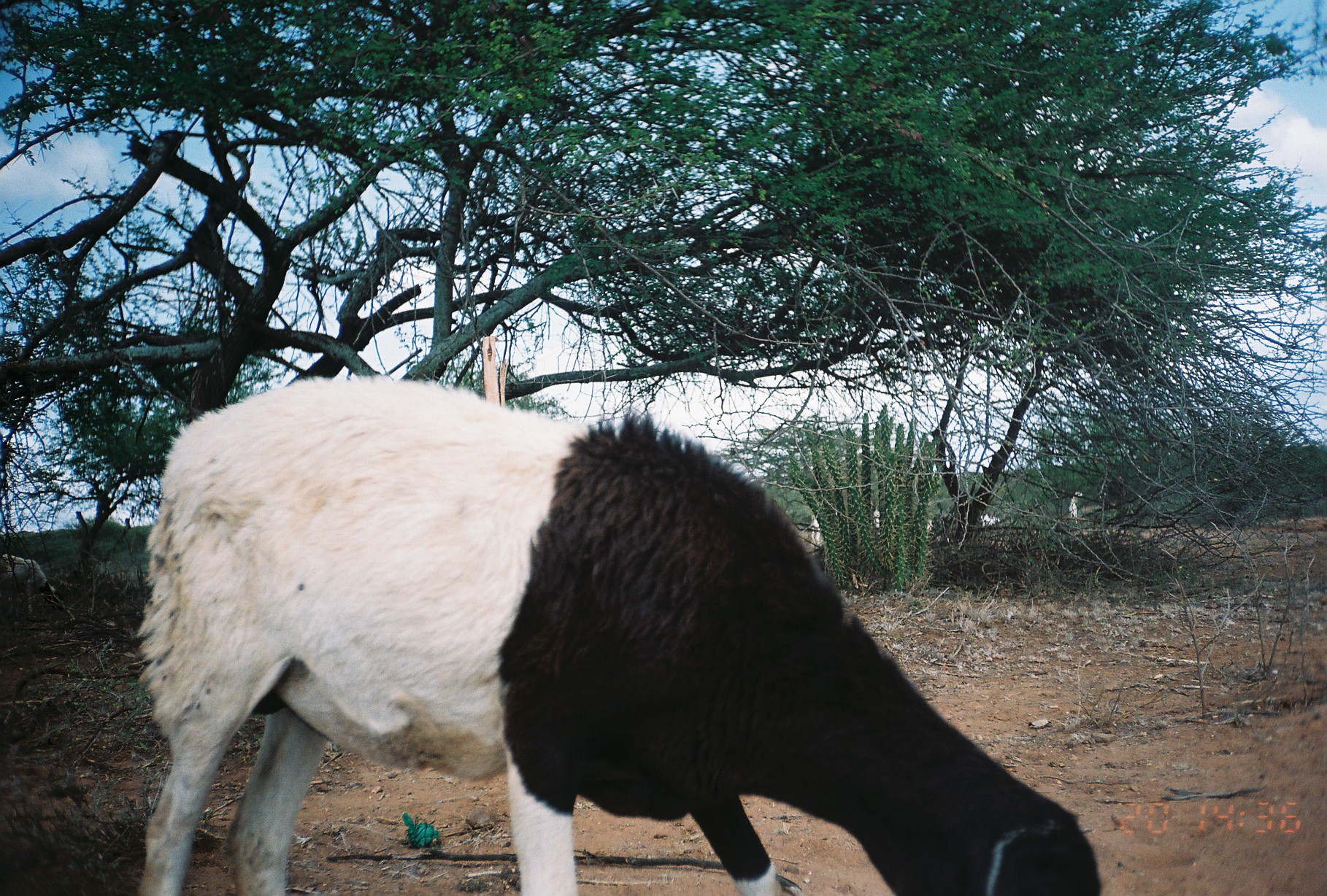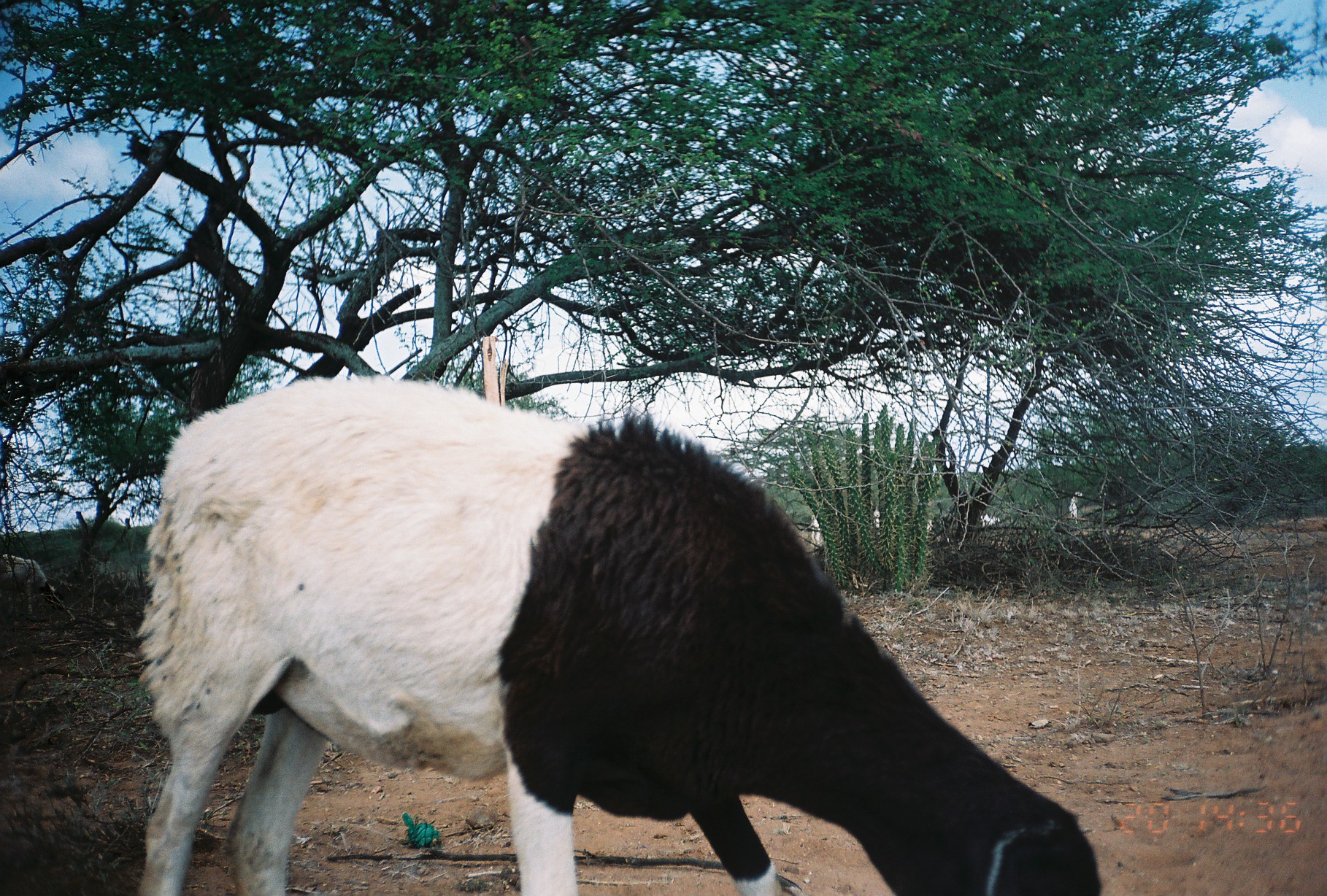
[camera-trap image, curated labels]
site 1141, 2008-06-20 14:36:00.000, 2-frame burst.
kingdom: Animalia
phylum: Chordata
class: Mammalia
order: Artiodactyla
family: Bovidae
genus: Ovis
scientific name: Ovis aries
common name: domestic sheep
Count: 2.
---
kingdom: Animalia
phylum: Chordata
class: Mammalia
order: Artiodactyla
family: Bovidae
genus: Capra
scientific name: Capra aegagrus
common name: wild goat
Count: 4.